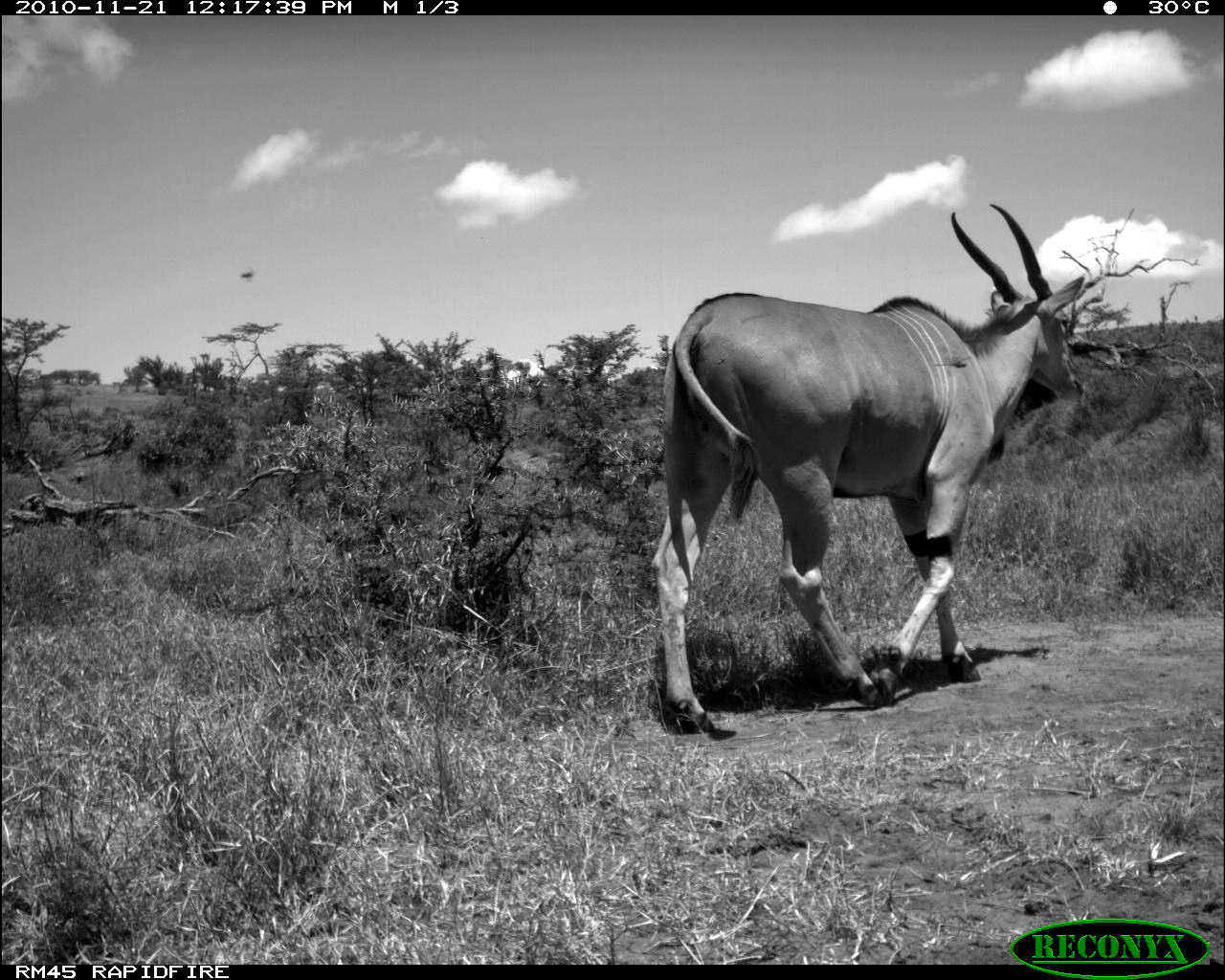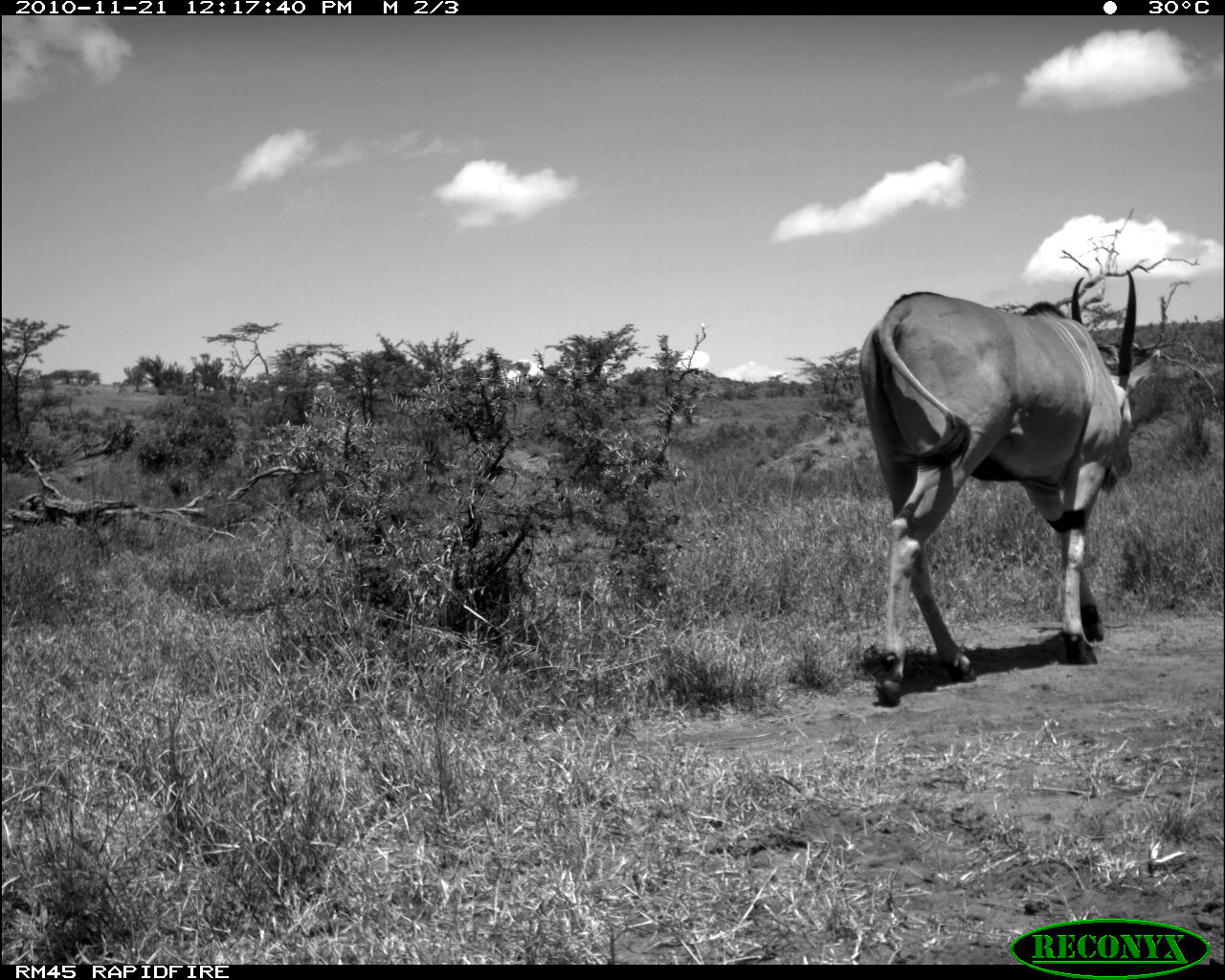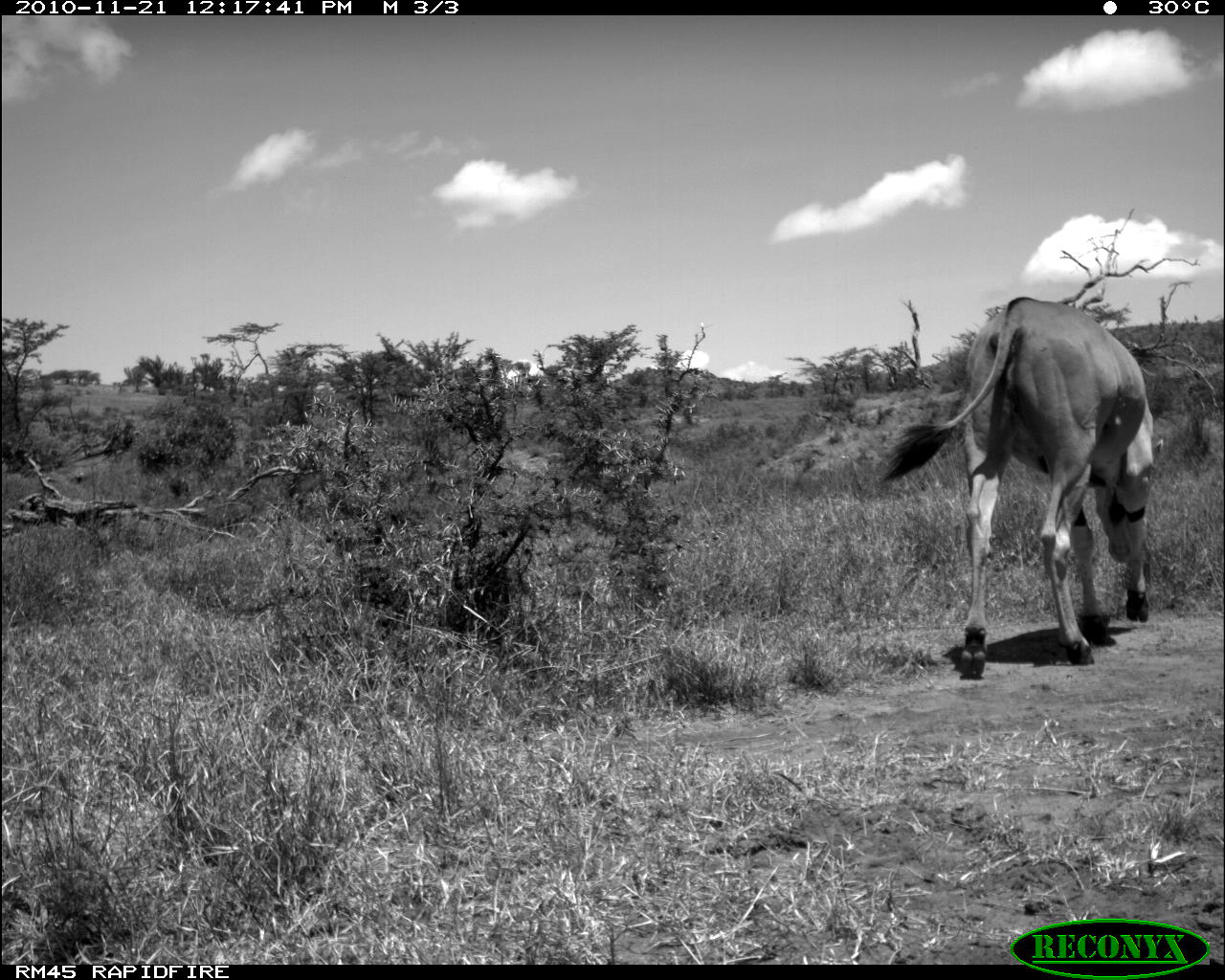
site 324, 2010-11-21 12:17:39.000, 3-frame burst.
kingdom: Animalia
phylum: Chordata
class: Mammalia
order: Artiodactyla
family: Bovidae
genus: Tragelaphus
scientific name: Tragelaphus oryx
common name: eland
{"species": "Tragelaphus oryx (eland)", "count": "1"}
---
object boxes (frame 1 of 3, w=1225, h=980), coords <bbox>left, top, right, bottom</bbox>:
tragelaphus oryx: <bbox>645, 198, 1088, 736</bbox>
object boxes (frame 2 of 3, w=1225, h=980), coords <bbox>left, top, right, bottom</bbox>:
tragelaphus oryx: <bbox>847, 264, 1167, 712</bbox>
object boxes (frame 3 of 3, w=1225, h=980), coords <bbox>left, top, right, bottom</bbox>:
tragelaphus oryx: <bbox>877, 296, 1164, 677</bbox>